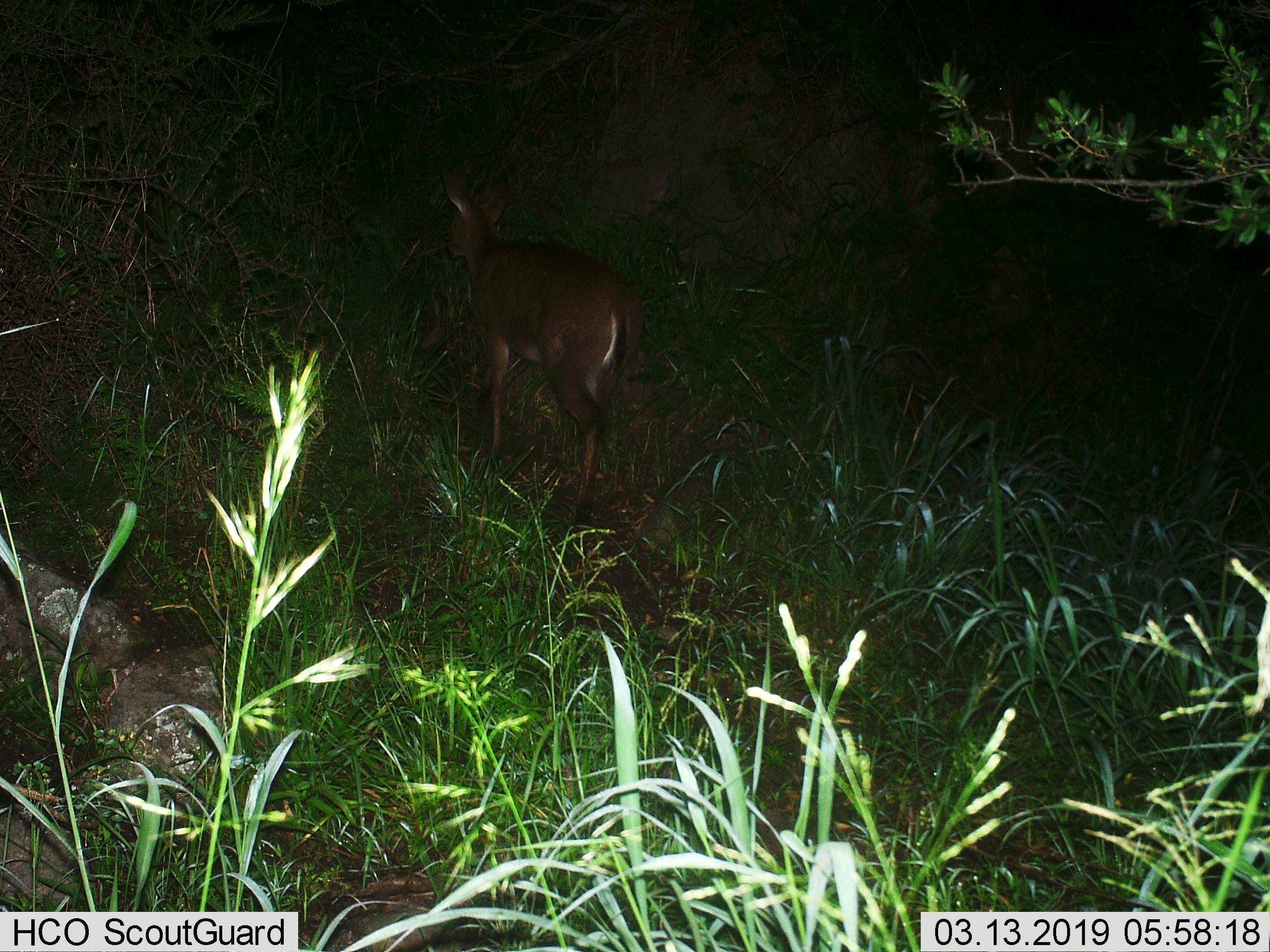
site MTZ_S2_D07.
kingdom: Animalia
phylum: Chordata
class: Mammalia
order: Artiodactyla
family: Bovidae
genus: Sylvicapra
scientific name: Sylvicapra grimmia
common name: common duiker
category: duikercommongrey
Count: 1.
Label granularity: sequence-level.